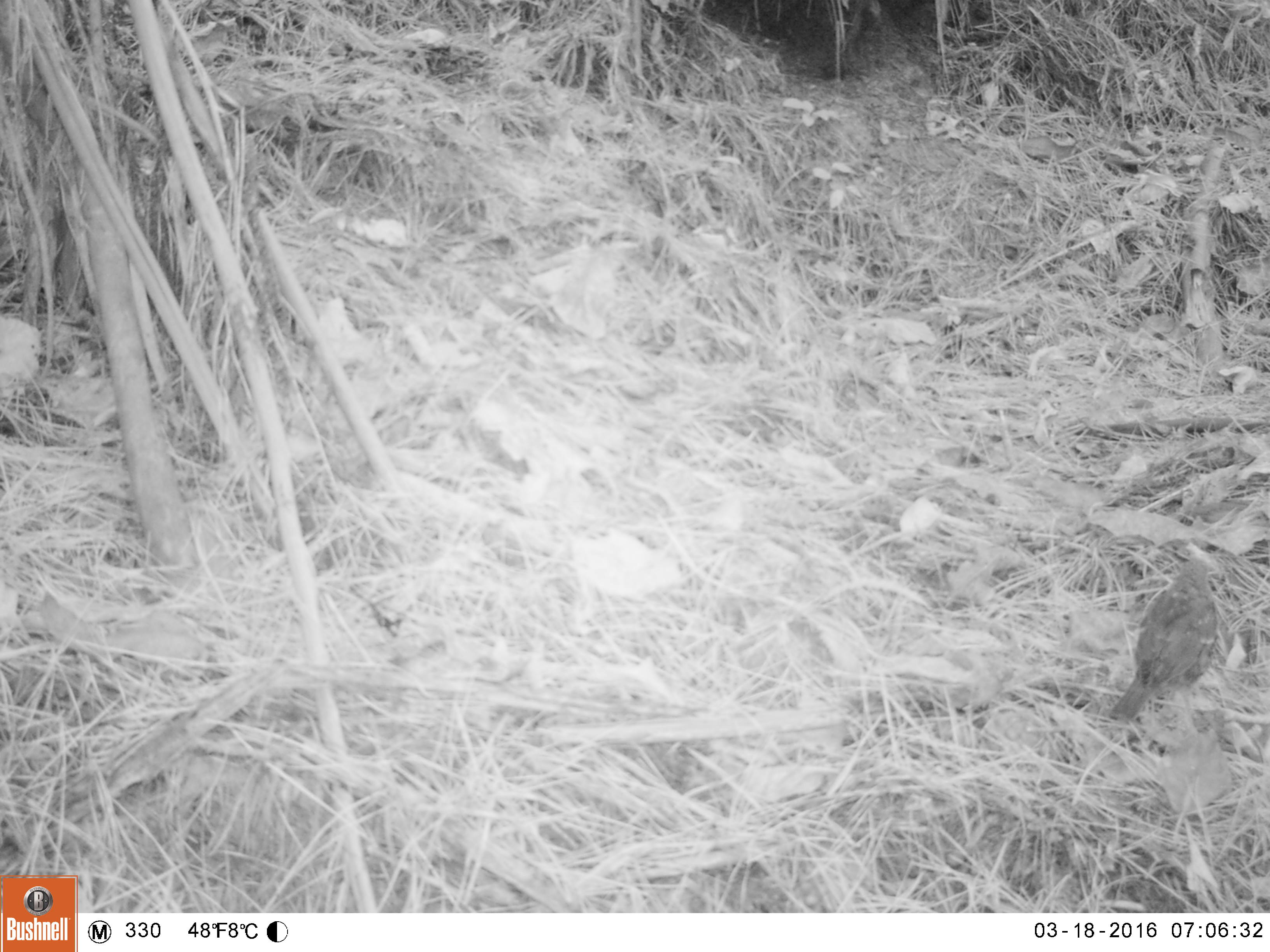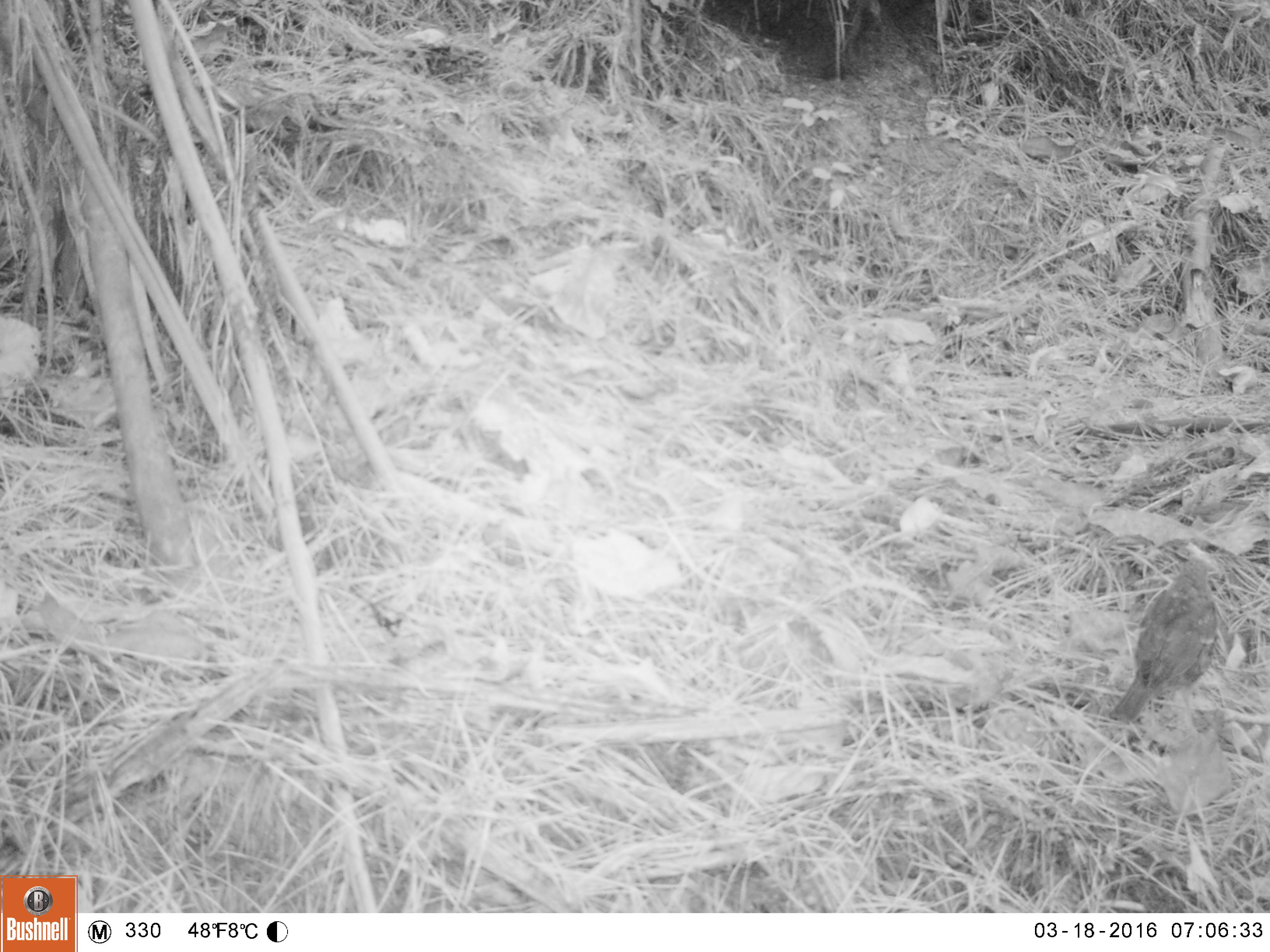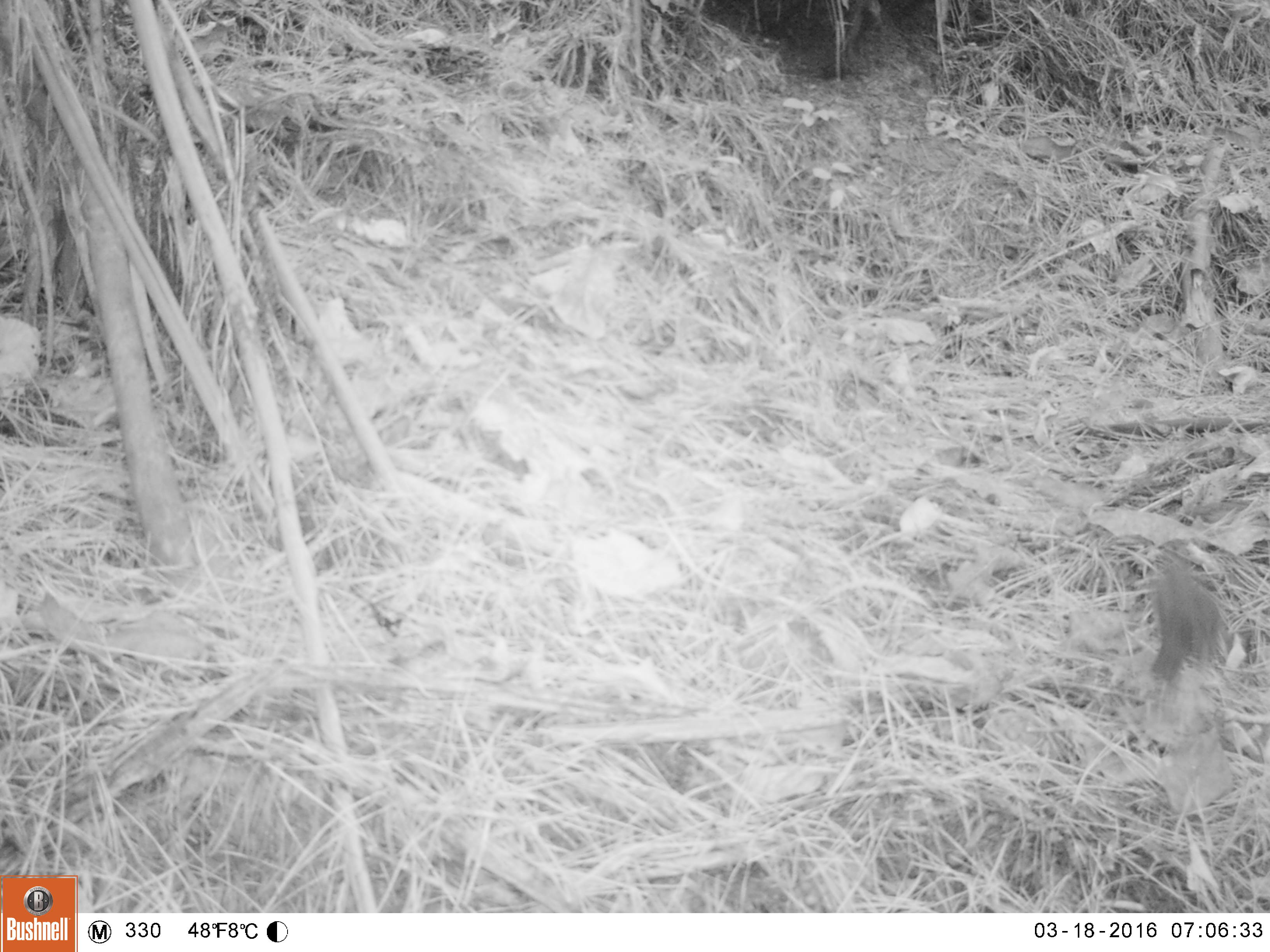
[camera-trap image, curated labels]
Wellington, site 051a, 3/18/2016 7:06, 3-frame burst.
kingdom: Animalia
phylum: Chordata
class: Aves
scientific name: Aves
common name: bird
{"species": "bird (Aves)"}